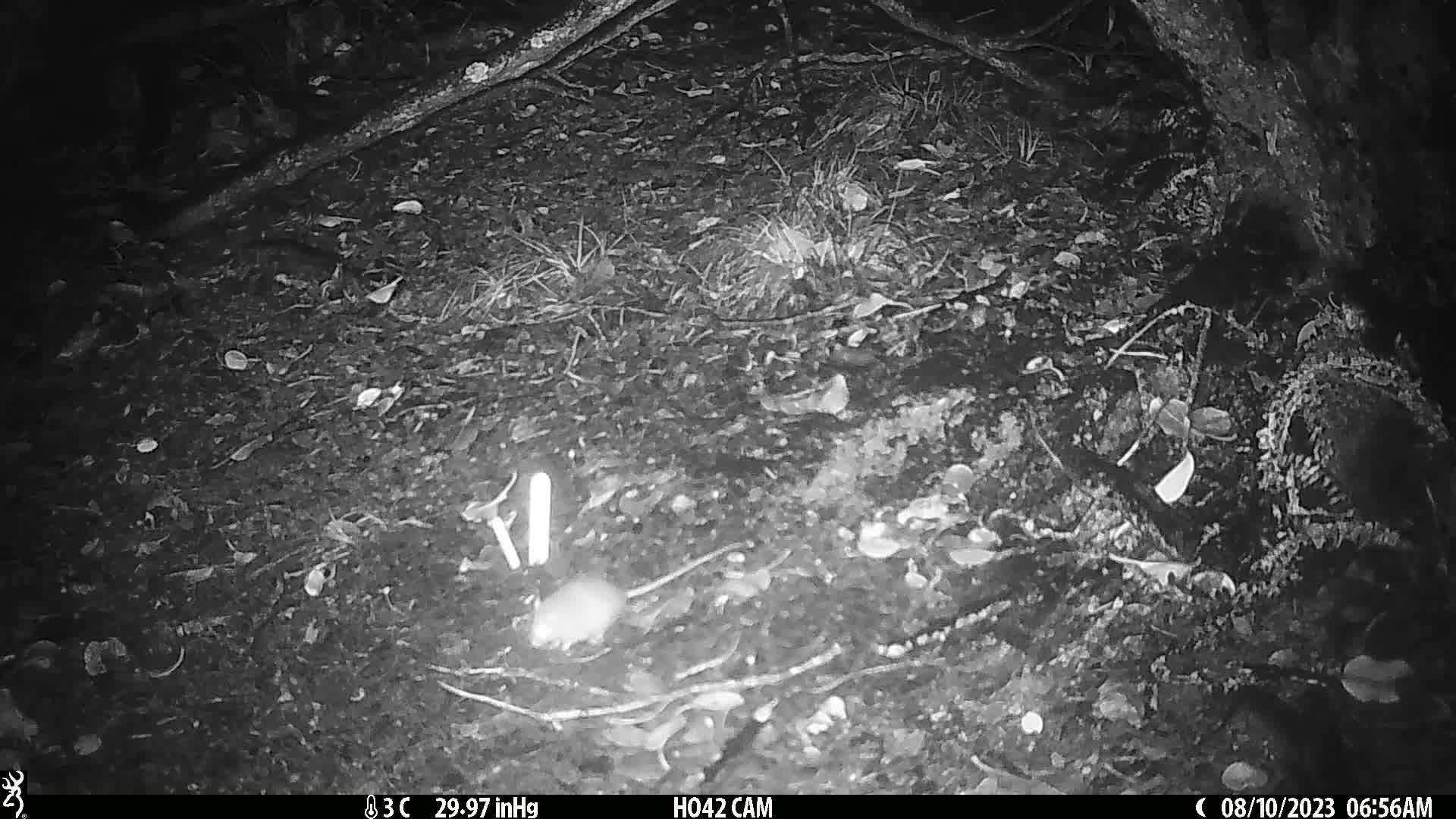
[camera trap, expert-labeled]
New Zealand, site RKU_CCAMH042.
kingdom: Animalia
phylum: Chordata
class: Mammalia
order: Rodentia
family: Muridae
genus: Rattus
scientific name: Rattus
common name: rat